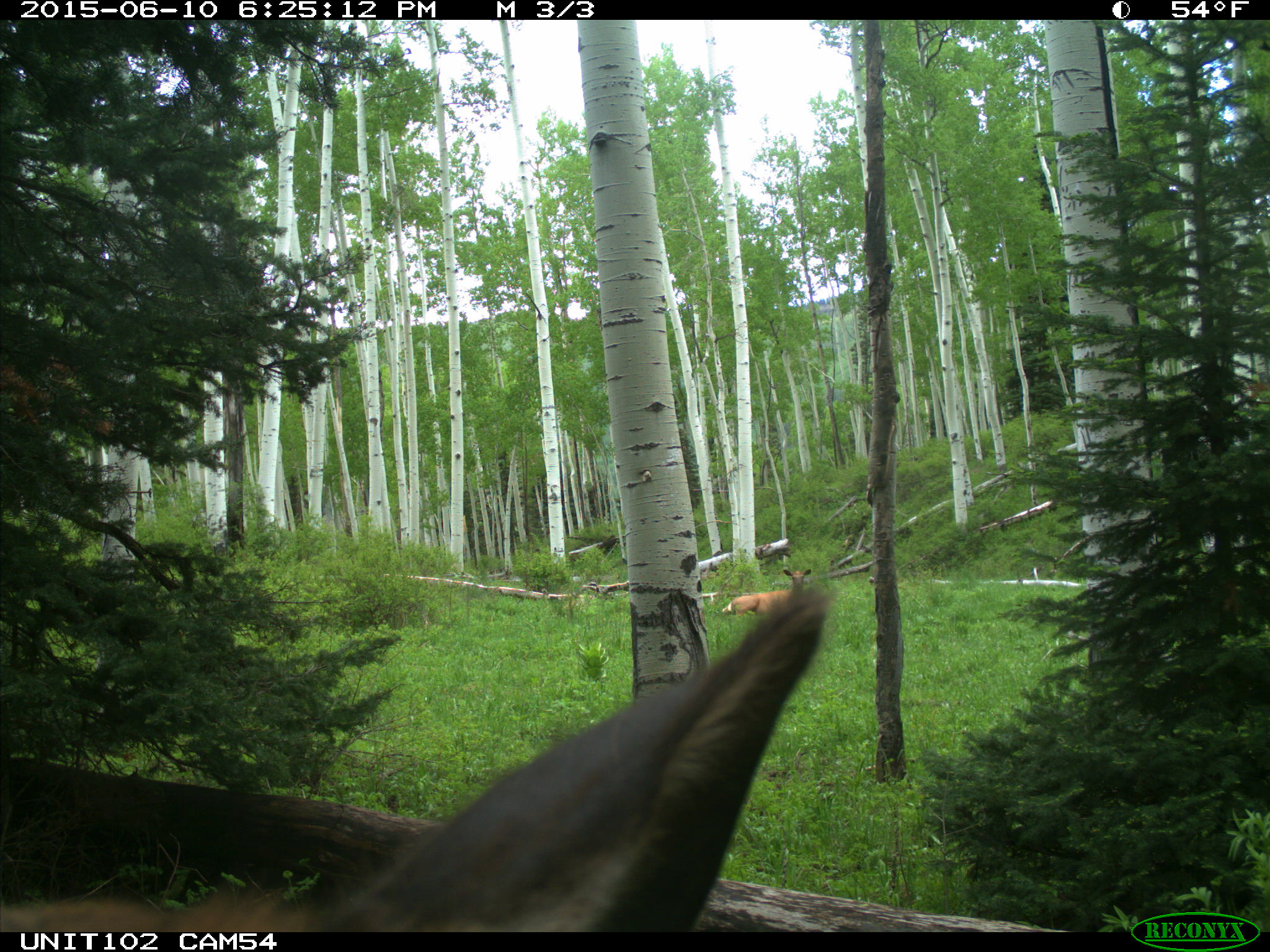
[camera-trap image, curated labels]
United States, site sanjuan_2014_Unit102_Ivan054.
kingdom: Animalia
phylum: Chordata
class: Mammalia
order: Artiodactyla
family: Cervidae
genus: Cervus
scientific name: Cervus elaphus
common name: red deer